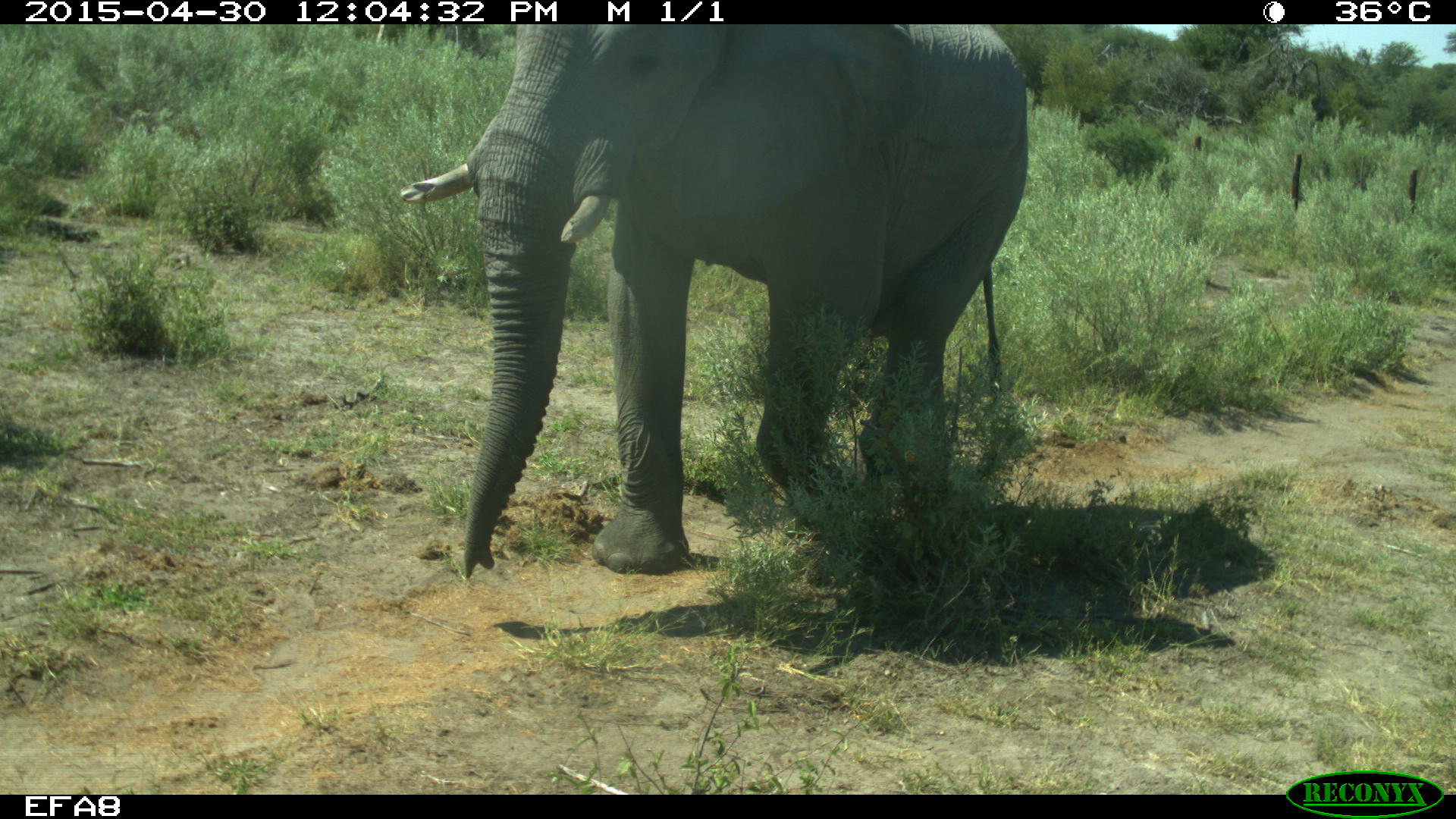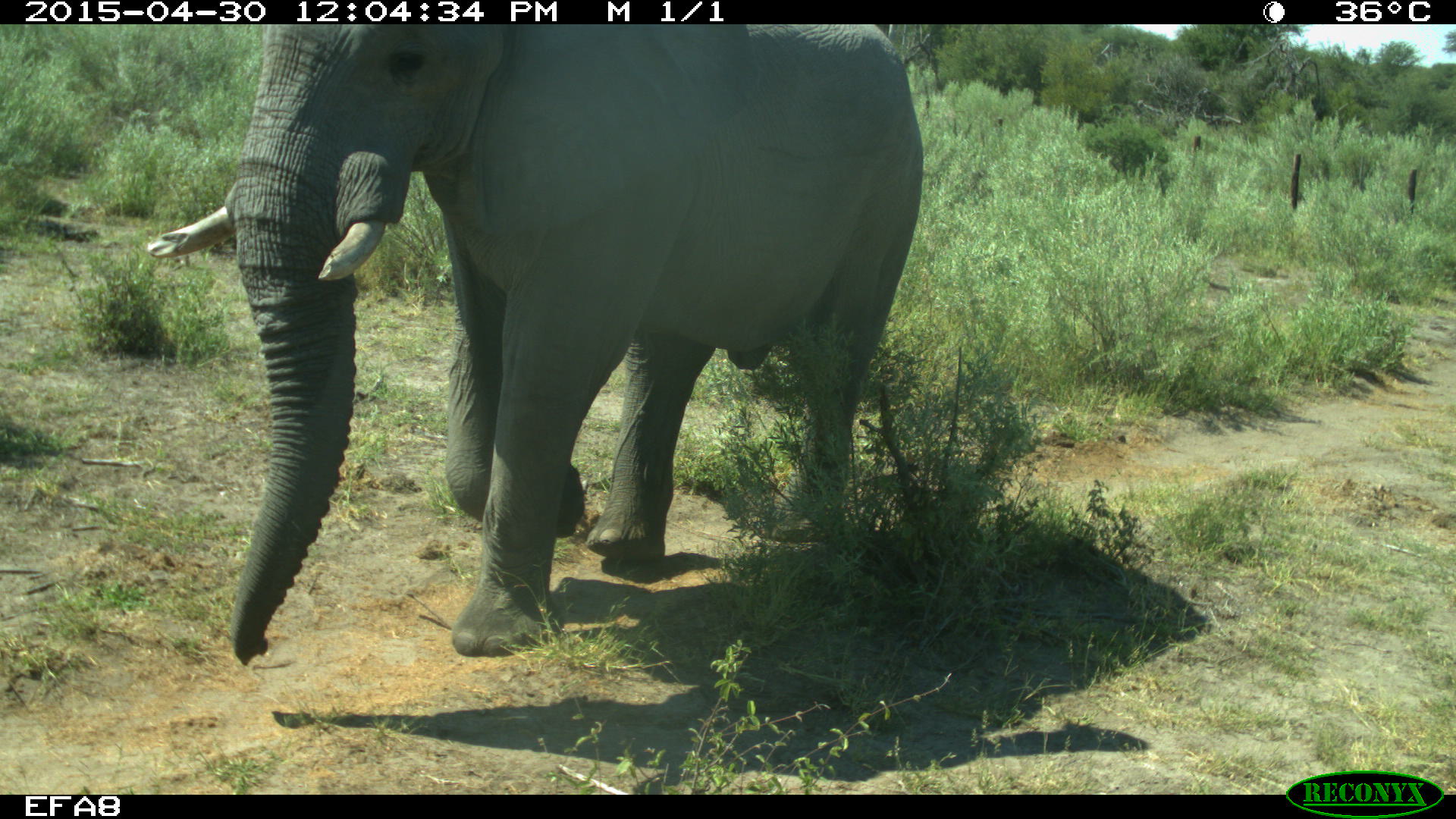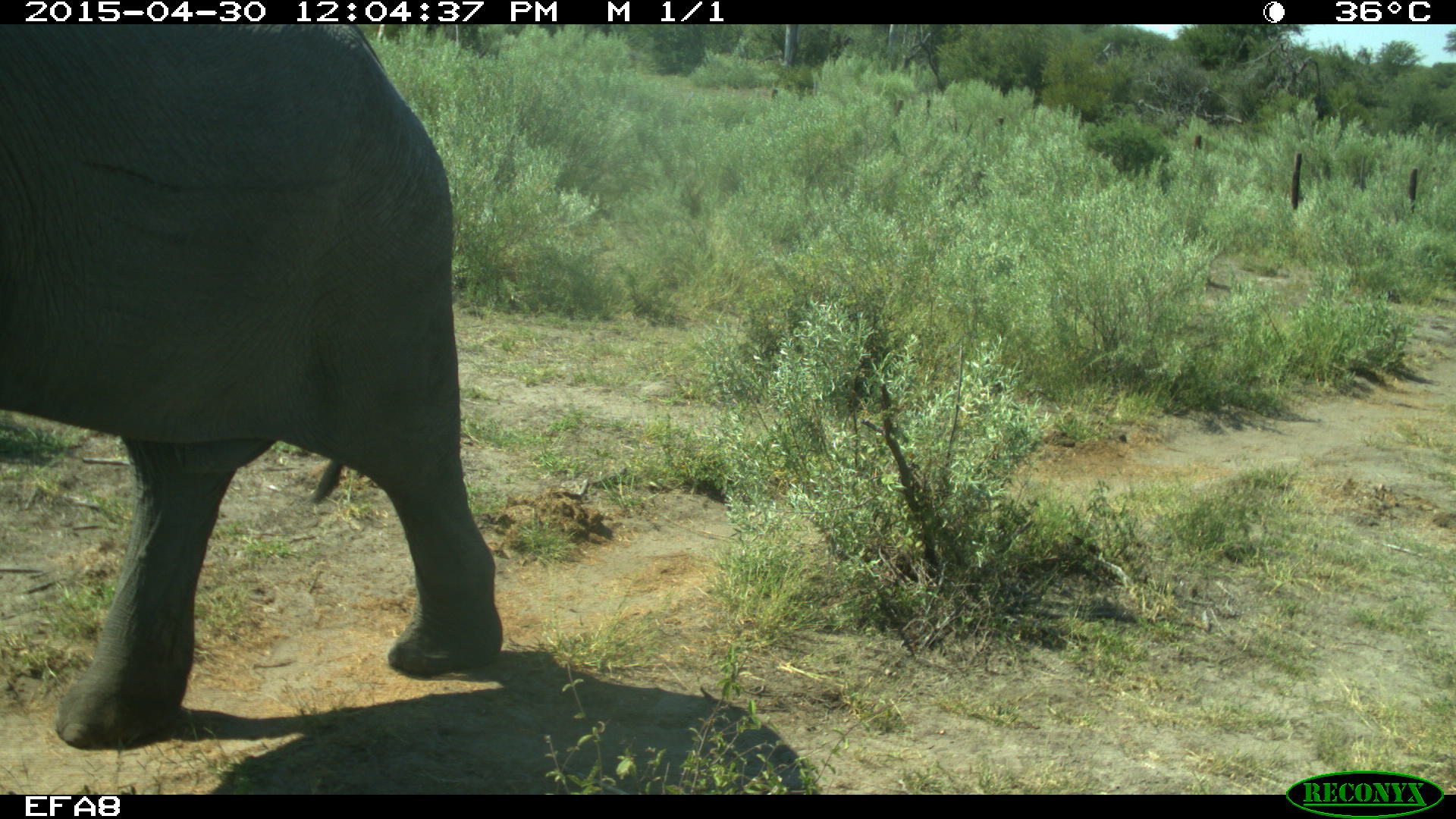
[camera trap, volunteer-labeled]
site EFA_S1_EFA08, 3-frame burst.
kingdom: Animalia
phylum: Chordata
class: Mammalia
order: Proboscidea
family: Elephantidae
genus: Loxodonta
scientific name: Loxodonta africana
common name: african bush elephant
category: elephant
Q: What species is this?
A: Elephant (african bush elephant) (Loxodonta africana).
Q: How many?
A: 1.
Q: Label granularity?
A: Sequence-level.